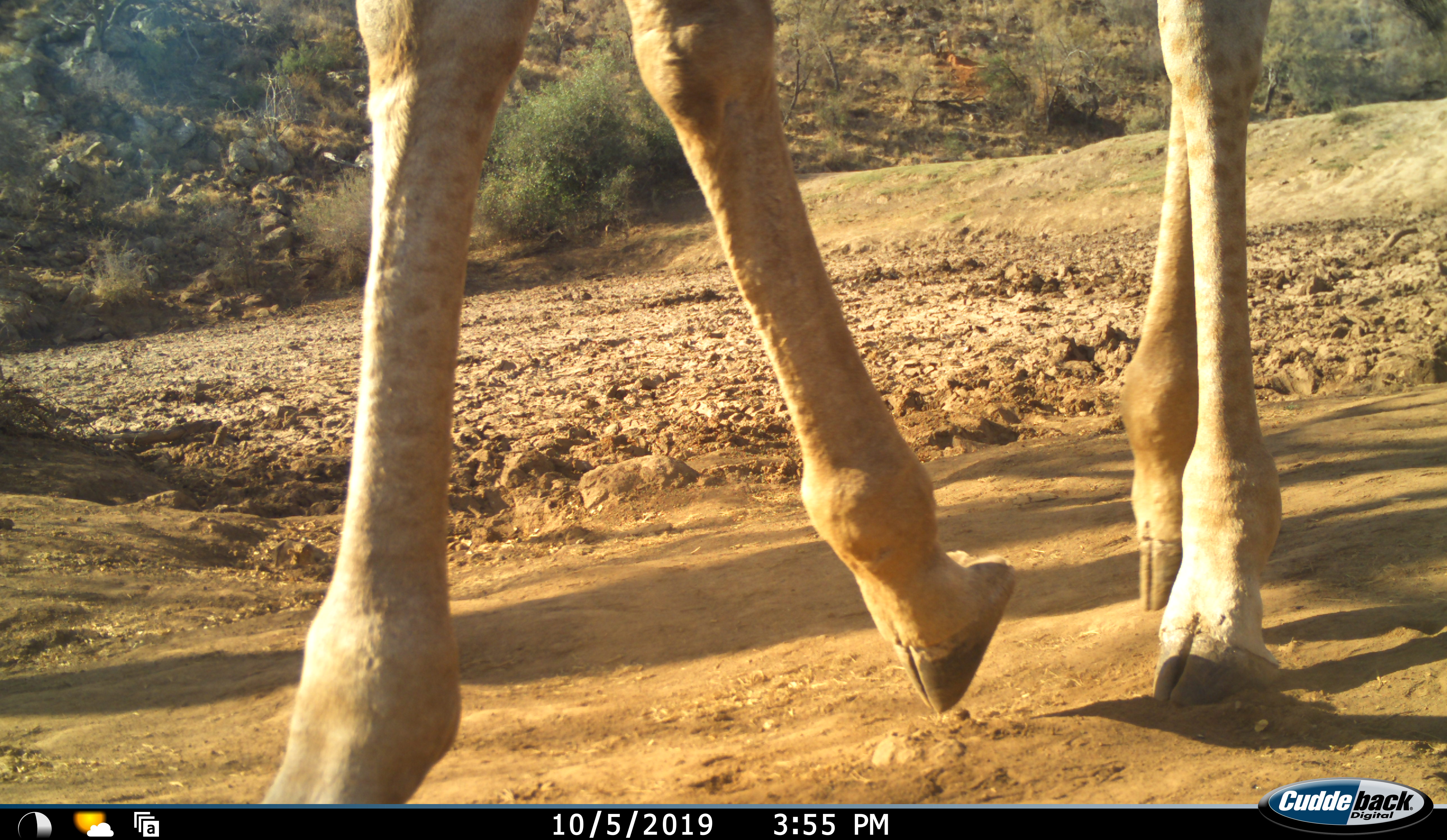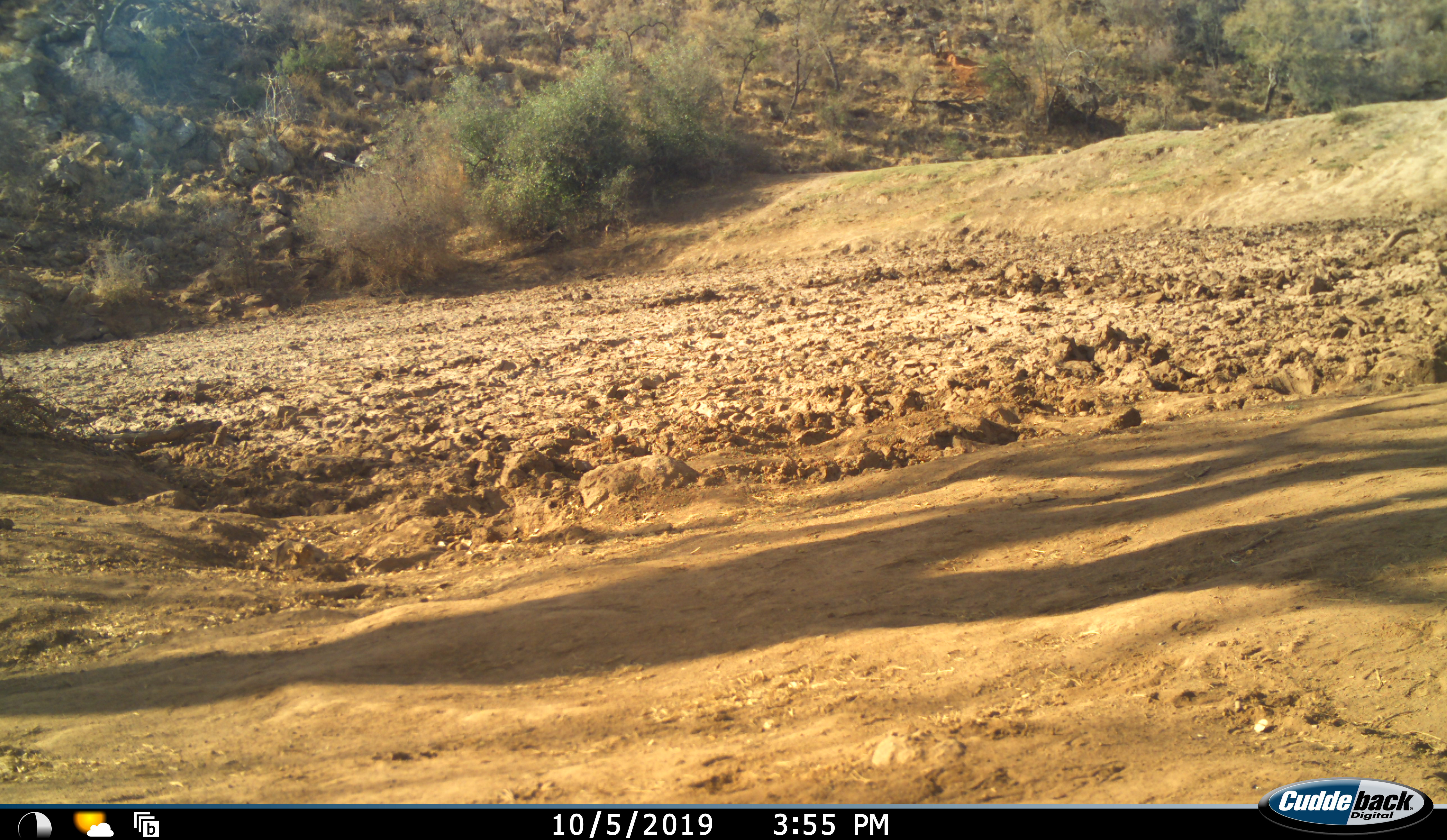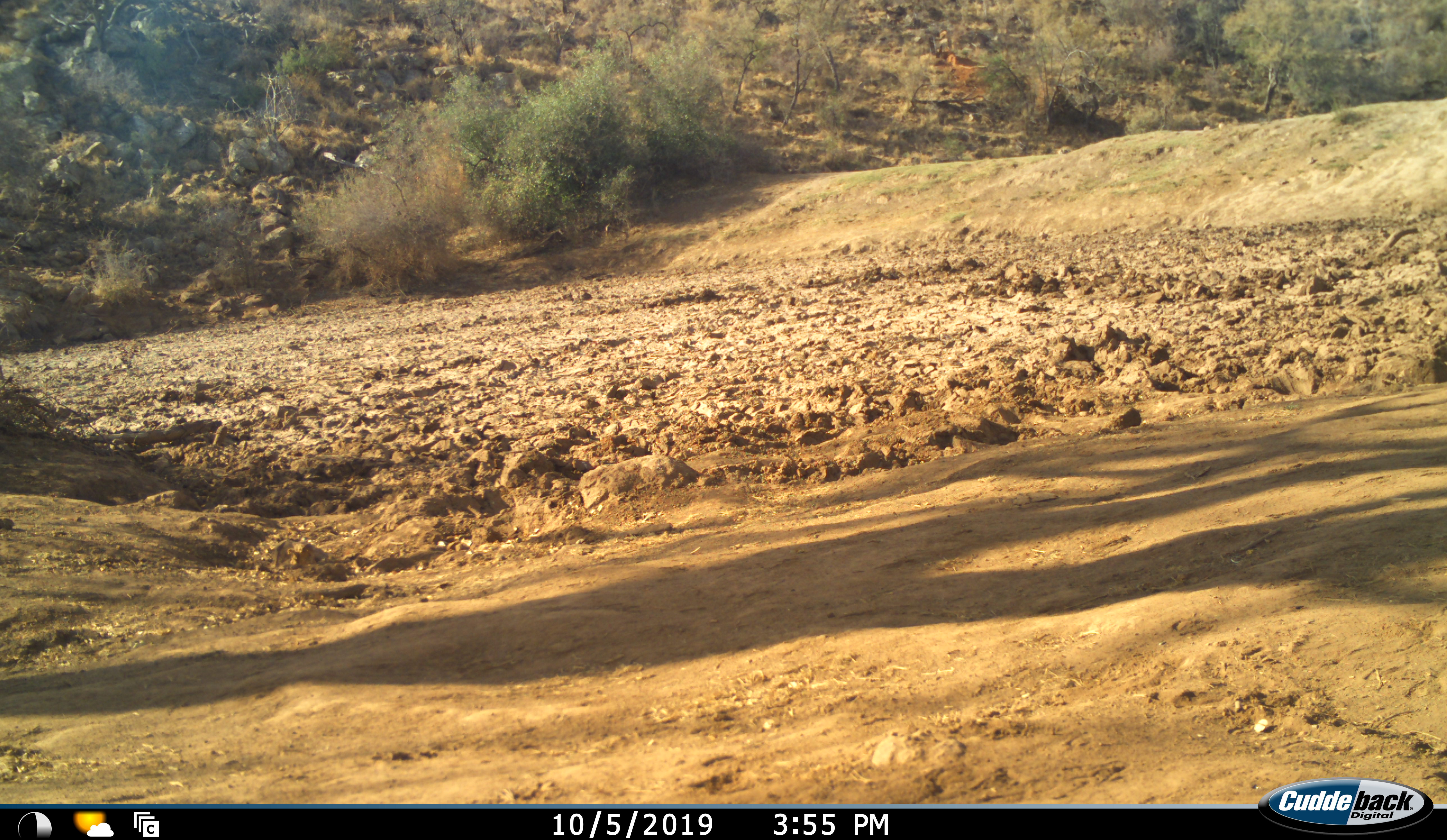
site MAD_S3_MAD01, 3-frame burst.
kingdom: Animalia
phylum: Chordata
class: Mammalia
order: Artiodactyla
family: Giraffidae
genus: Giraffa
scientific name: Giraffa camelopardalis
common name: giraffe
Giraffe (Giraffa camelopardalis), count 1. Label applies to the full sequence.